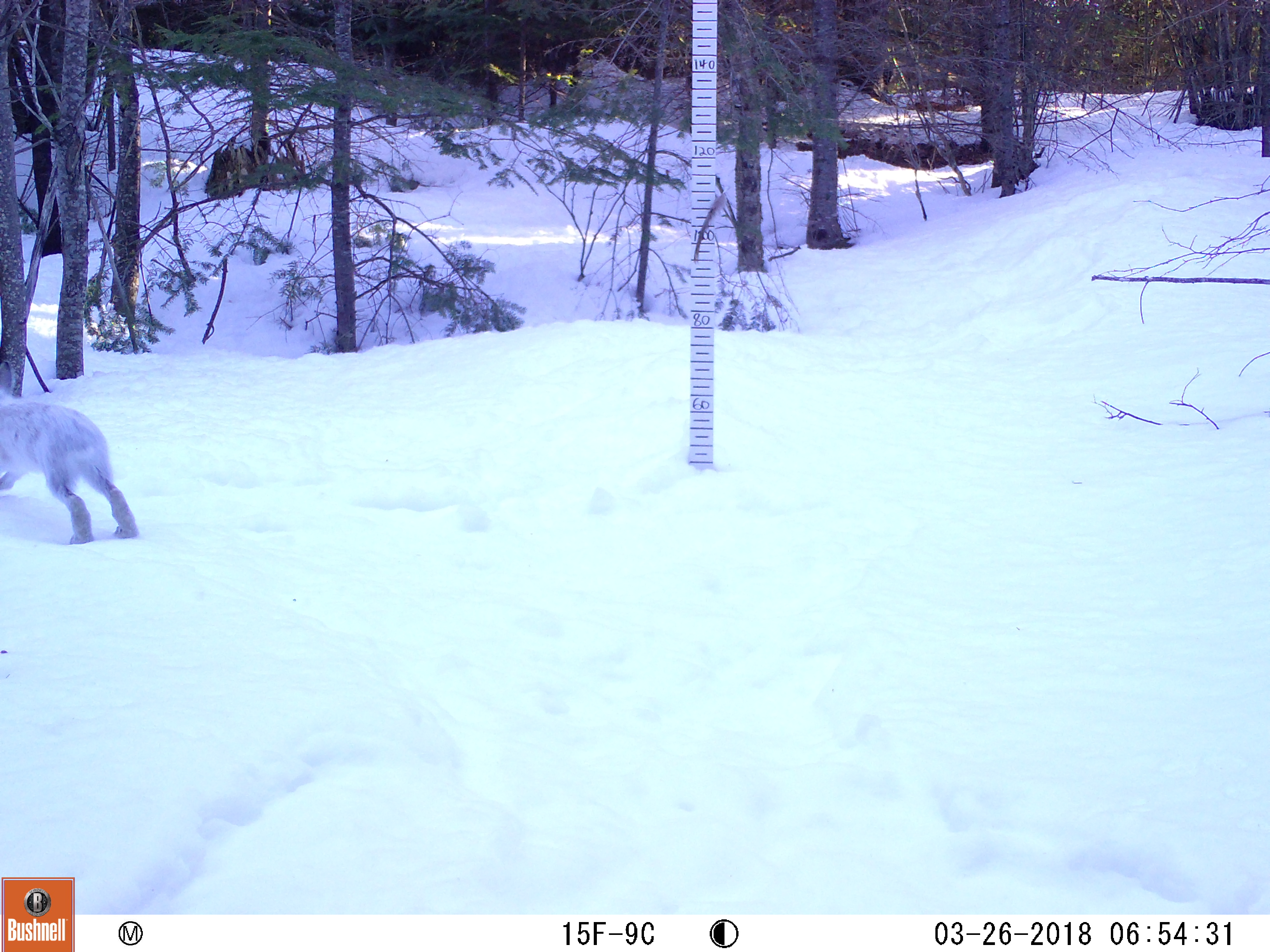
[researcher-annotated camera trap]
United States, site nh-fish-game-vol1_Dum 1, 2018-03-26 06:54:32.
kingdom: Animalia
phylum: Chordata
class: Mammalia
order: Lagomorpha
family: Leporidae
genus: Lepus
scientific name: Lepus americanus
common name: snowshoe hare